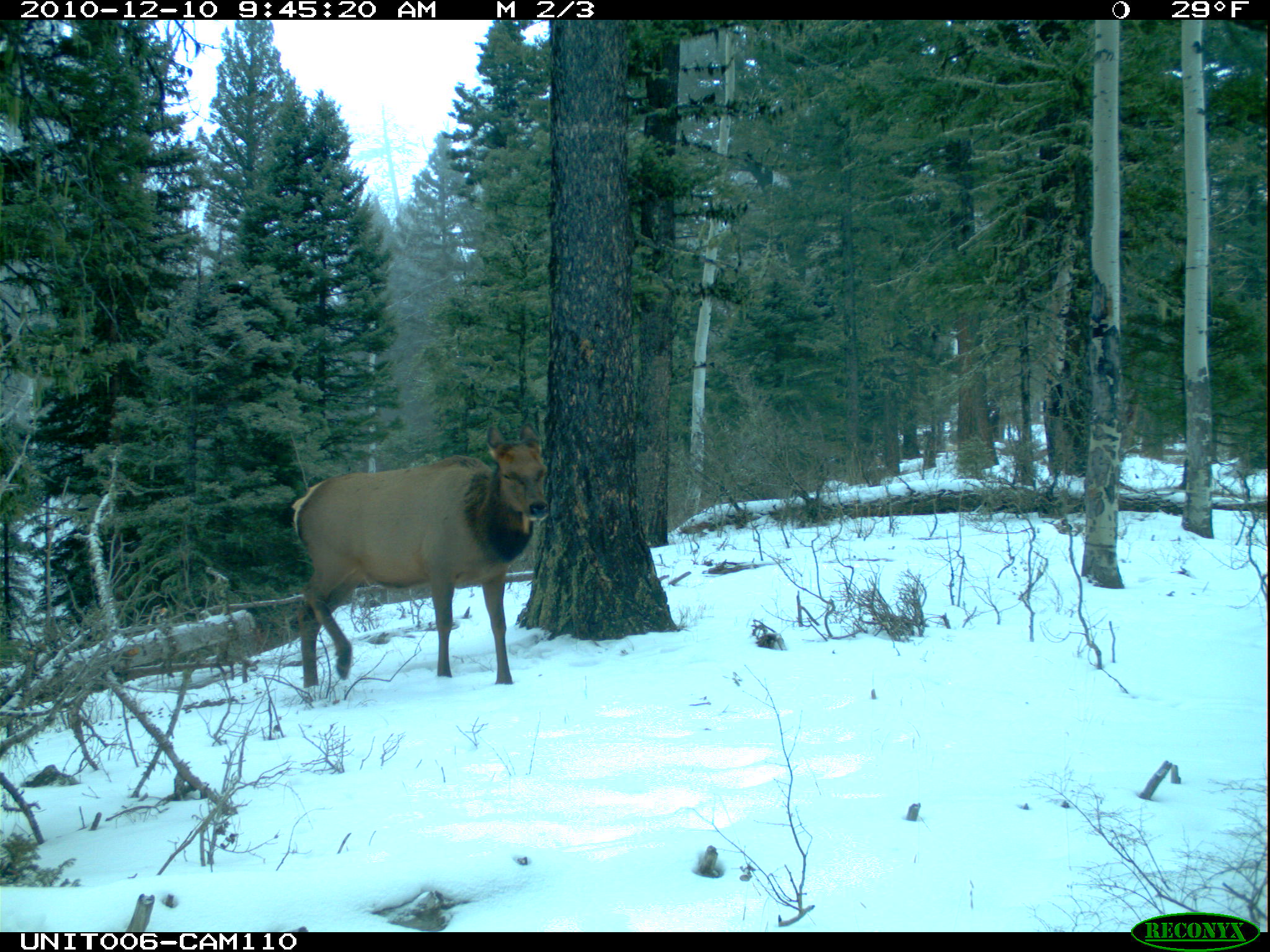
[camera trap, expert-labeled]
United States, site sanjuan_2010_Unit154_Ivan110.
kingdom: Animalia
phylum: Chordata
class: Mammalia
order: Artiodactyla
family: Cervidae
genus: Cervus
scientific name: Cervus elaphus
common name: red deer